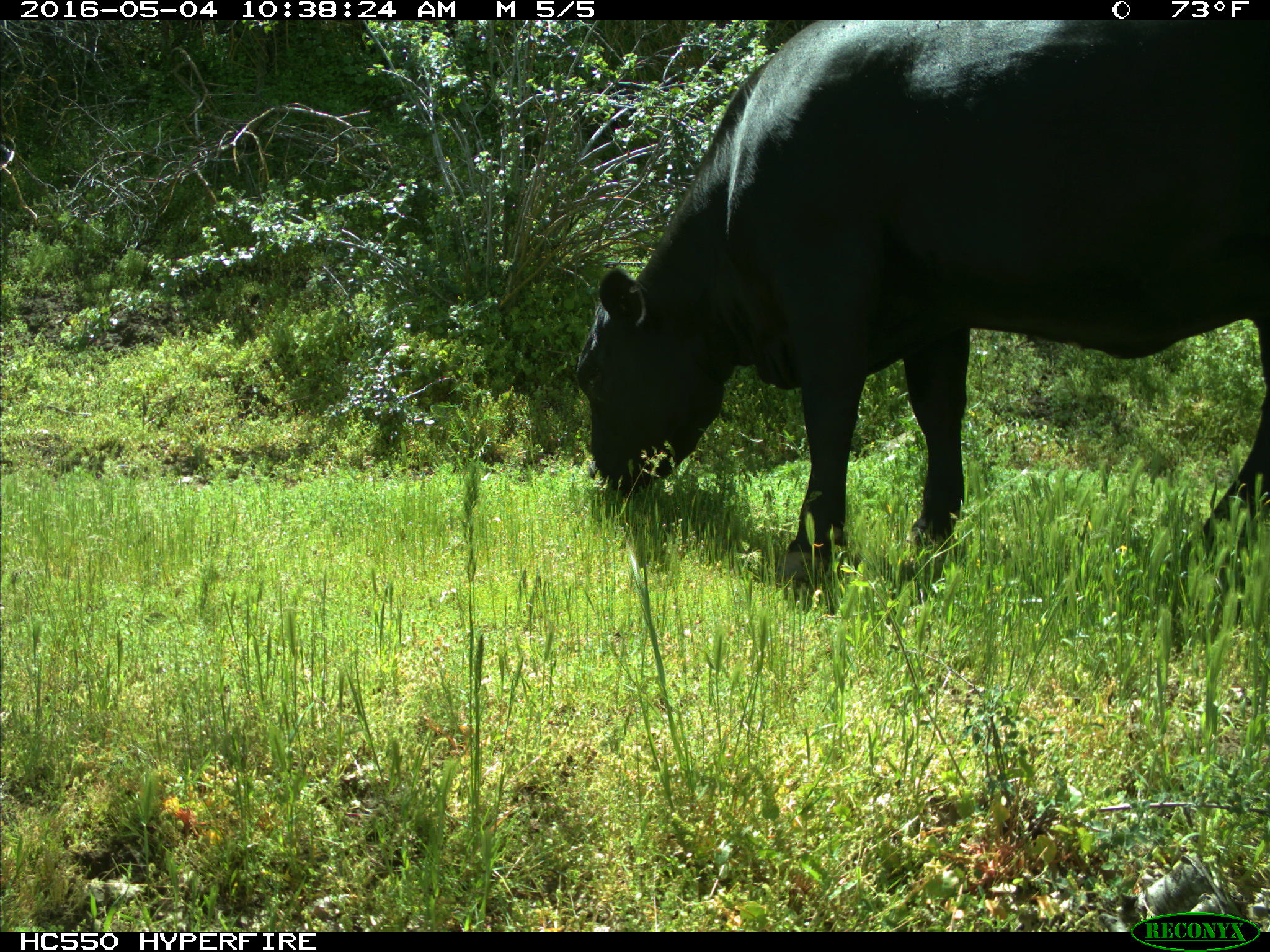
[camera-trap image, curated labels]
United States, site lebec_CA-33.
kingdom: Animalia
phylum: Chordata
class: Mammalia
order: Artiodactyla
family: Bovidae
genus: Bos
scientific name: Bos taurus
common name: domestic cow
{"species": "Bos taurus (domestic cow)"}